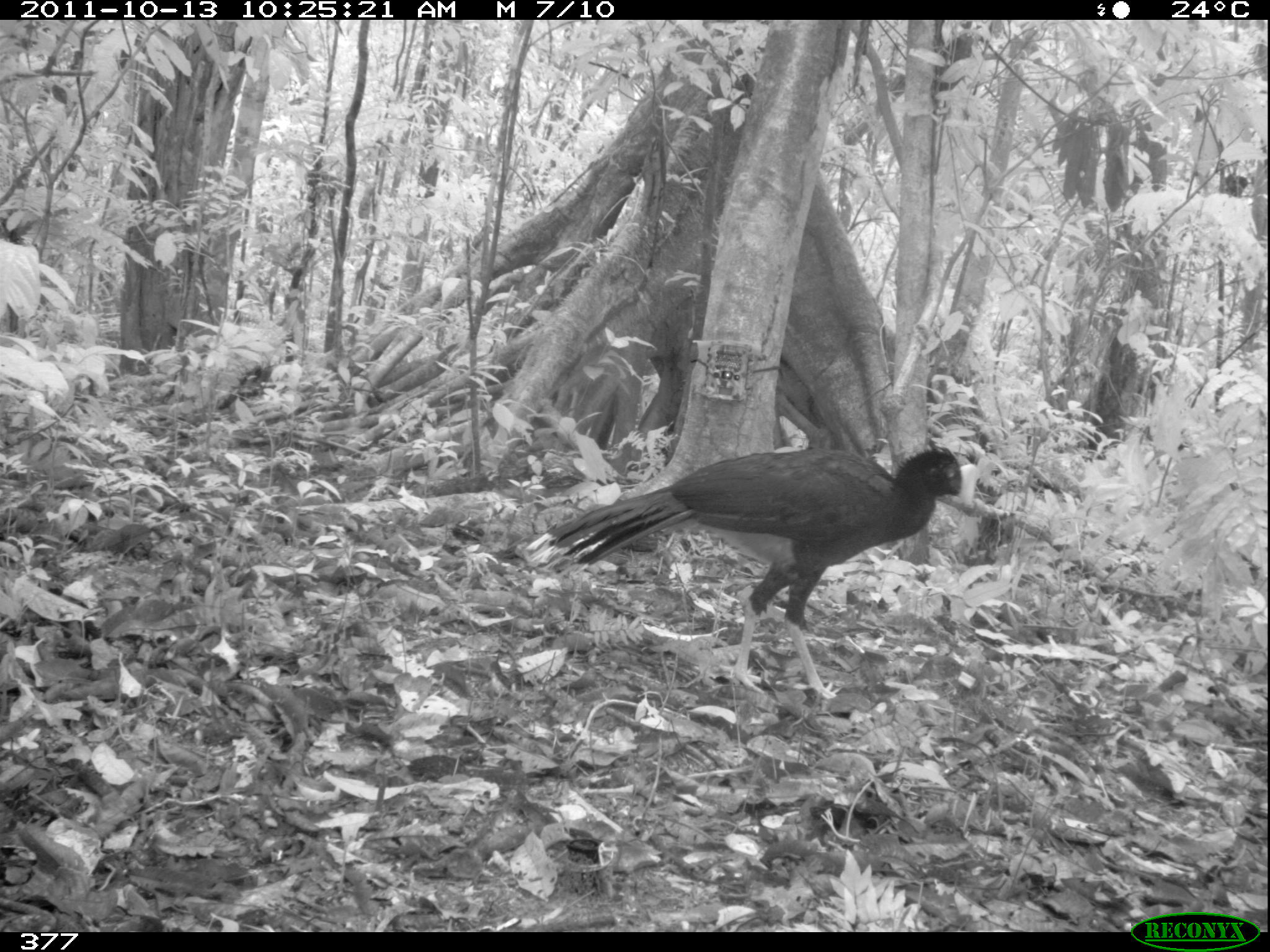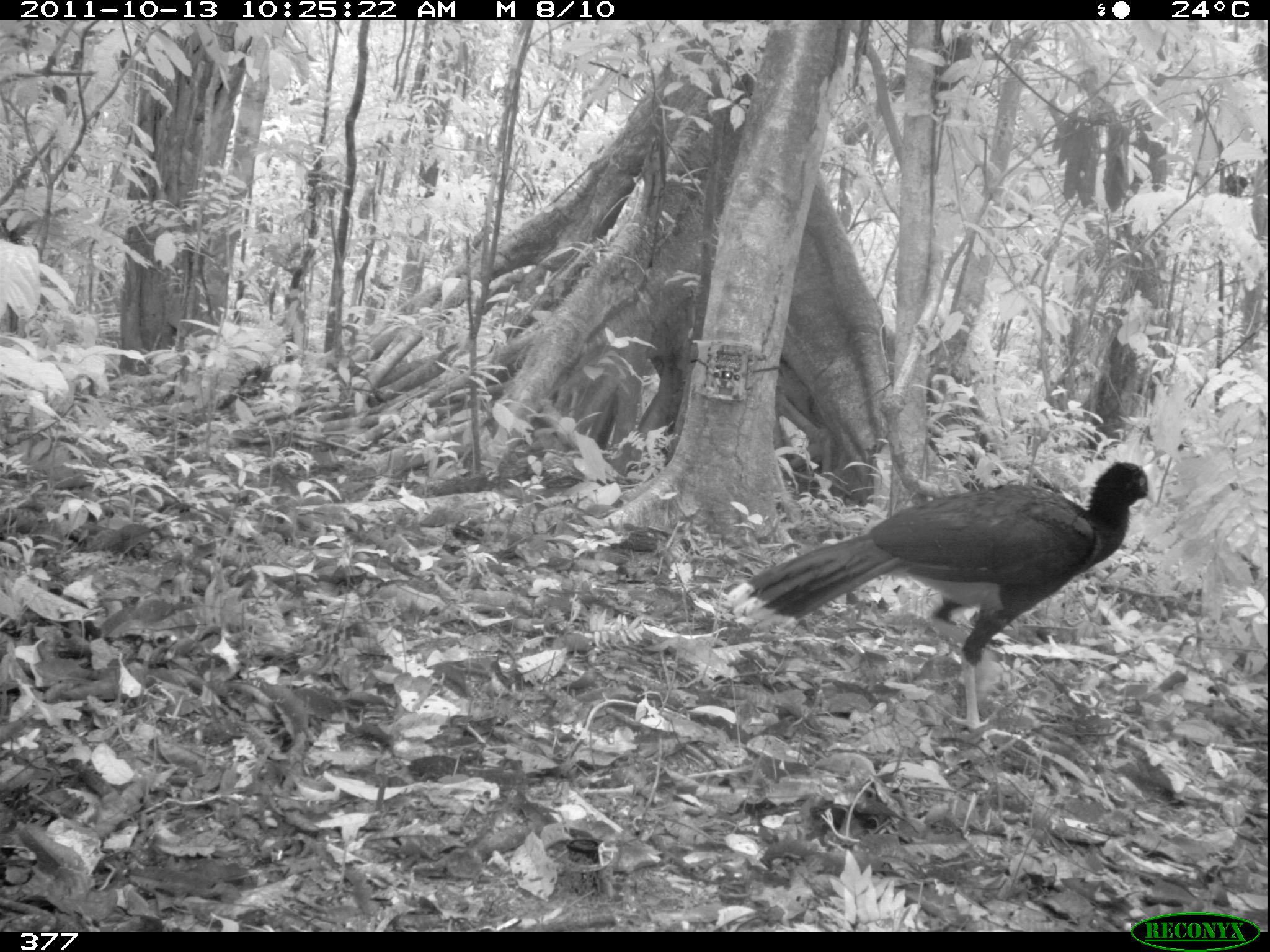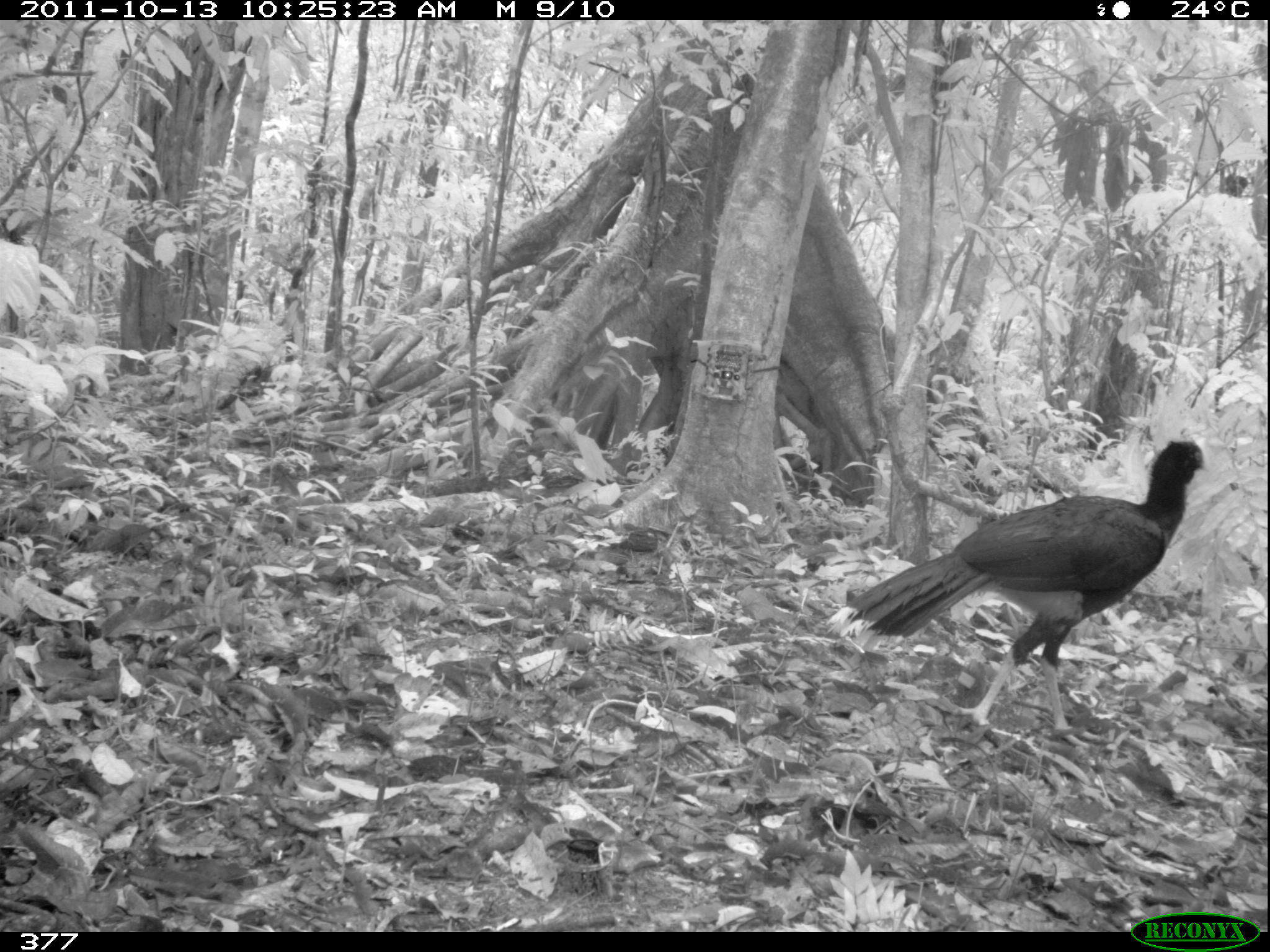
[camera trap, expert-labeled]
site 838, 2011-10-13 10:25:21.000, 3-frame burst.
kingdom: Animalia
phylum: Chordata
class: Aves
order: Galliformes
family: Cracidae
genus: Mitu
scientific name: Mitu tuberosum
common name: razor-billed curassow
Mitu tuberosum (razor-billed curassow).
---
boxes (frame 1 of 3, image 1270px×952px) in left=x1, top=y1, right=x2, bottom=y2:
mitu tuberosum: left=524, top=442, right=980, bottom=699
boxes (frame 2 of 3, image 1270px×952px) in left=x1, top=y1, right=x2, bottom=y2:
mitu tuberosum: left=724, top=458, right=1160, bottom=744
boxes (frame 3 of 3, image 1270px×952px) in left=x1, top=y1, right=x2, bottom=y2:
mitu tuberosum: left=825, top=437, right=1214, bottom=749